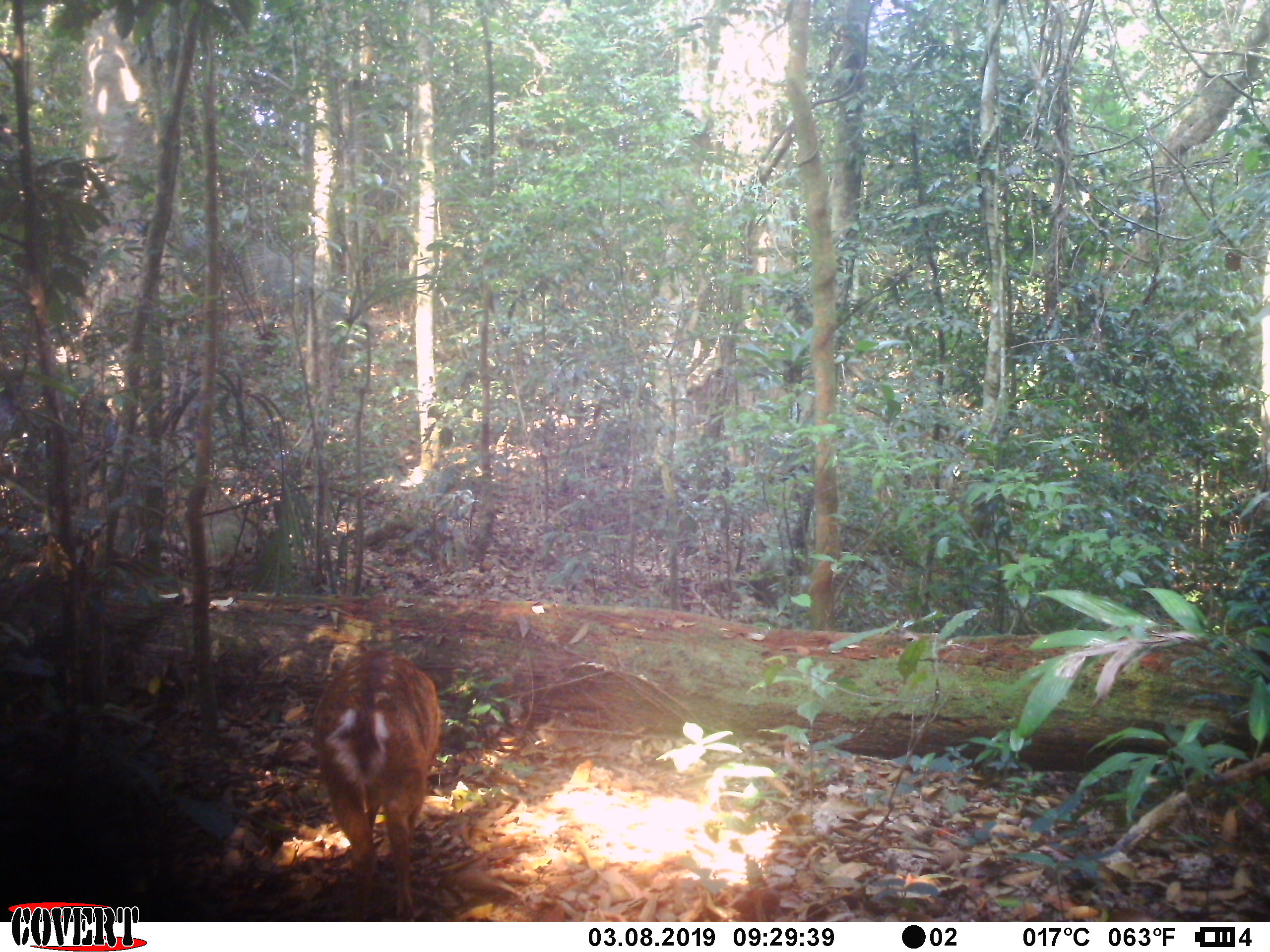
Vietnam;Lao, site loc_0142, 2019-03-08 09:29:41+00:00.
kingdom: Animalia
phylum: Chordata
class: Mammalia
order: Artiodactyla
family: Cervidae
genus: Muntiacus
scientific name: Muntiacus vuquangensis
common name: large-antlered muntjac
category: large antlered muntjac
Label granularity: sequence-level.